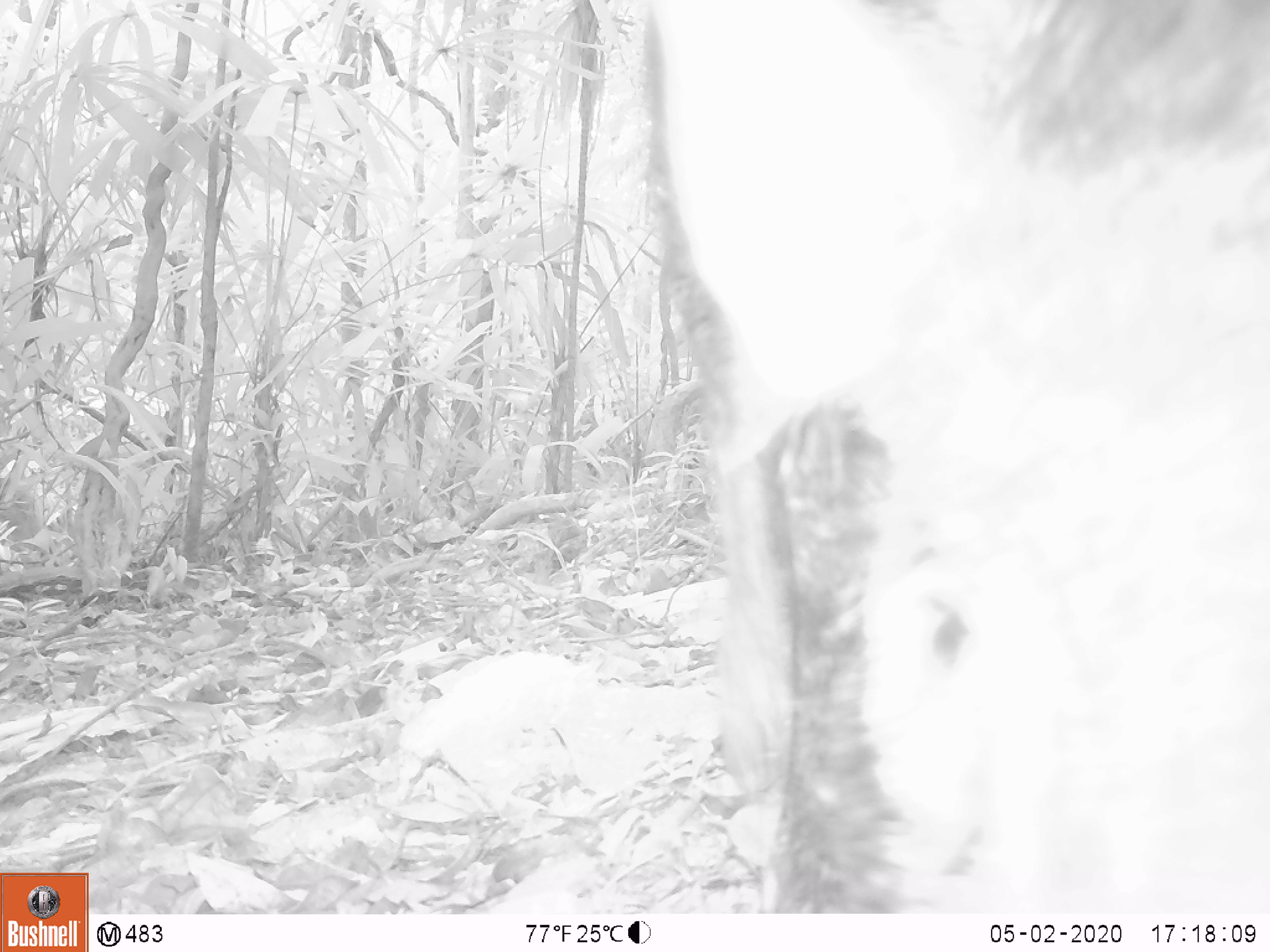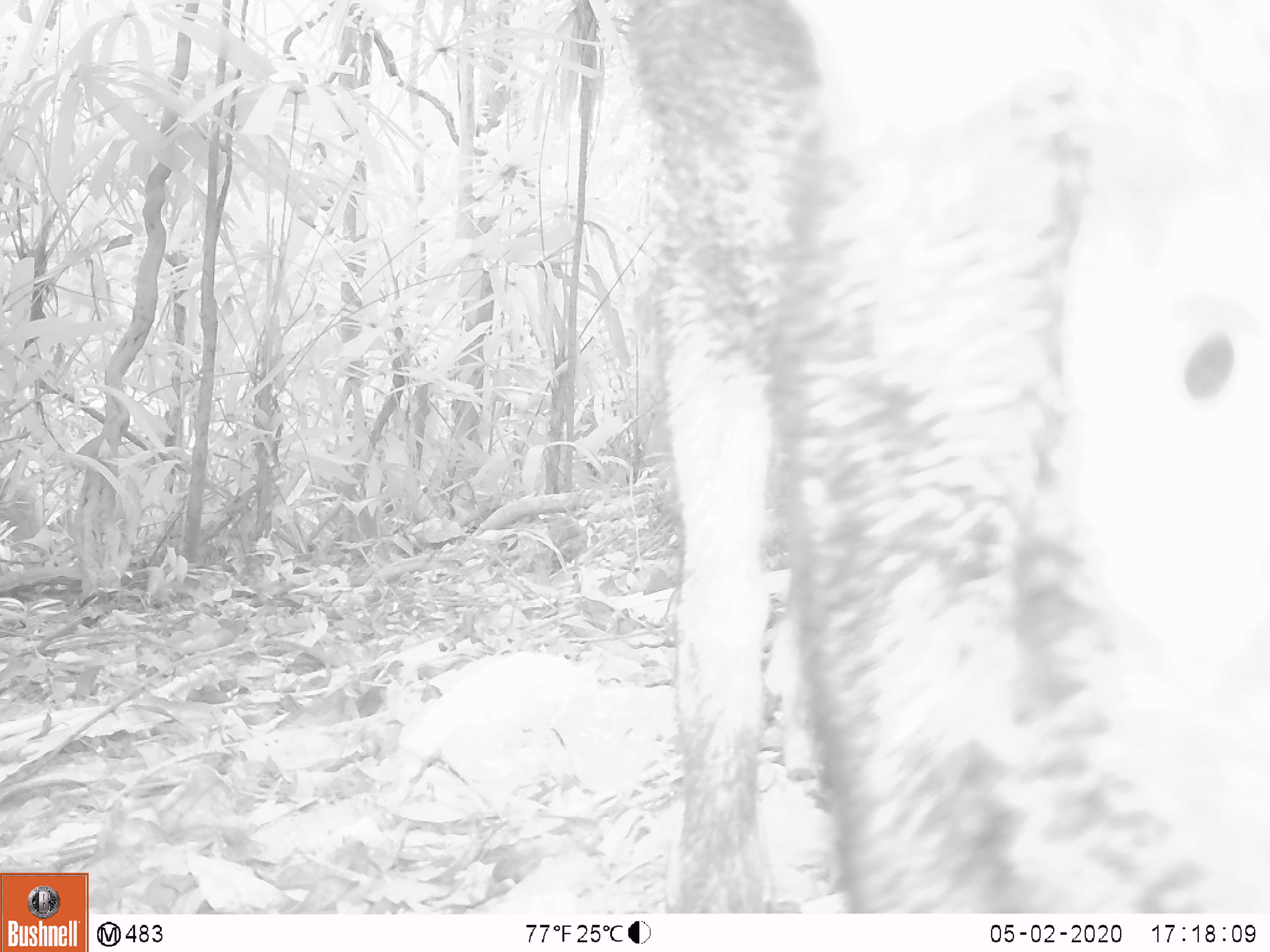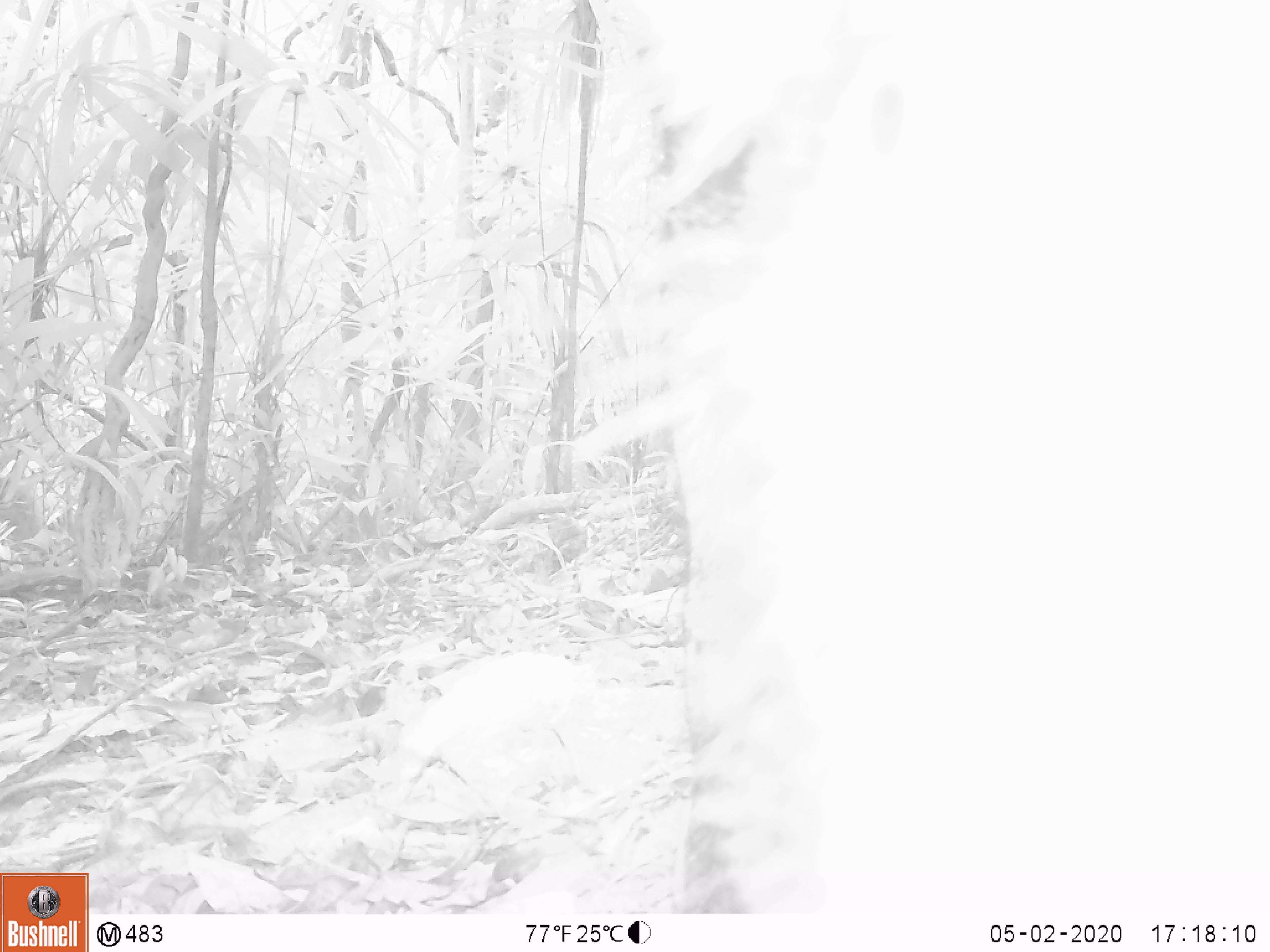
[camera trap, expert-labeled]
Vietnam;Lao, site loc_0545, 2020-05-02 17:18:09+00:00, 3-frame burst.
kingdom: Animalia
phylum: Chordata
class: Mammalia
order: Artiodactyla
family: Suidae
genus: Sus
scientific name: Sus scrofa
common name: eurasian wild pig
Eurasian wild pig (Sus scrofa). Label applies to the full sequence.